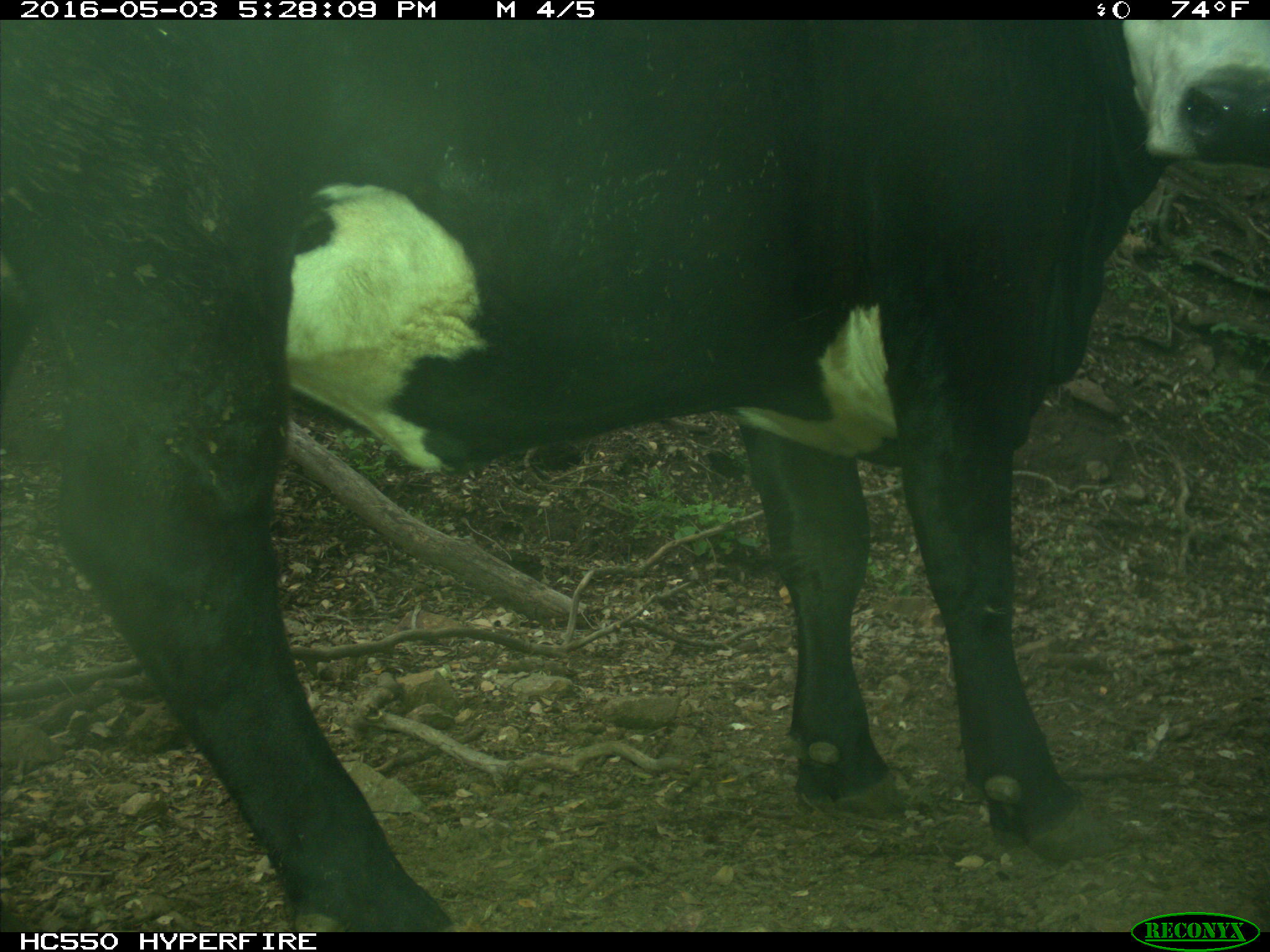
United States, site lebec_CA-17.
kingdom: Animalia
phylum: Chordata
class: Mammalia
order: Artiodactyla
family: Bovidae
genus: Bos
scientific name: Bos taurus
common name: domestic cow